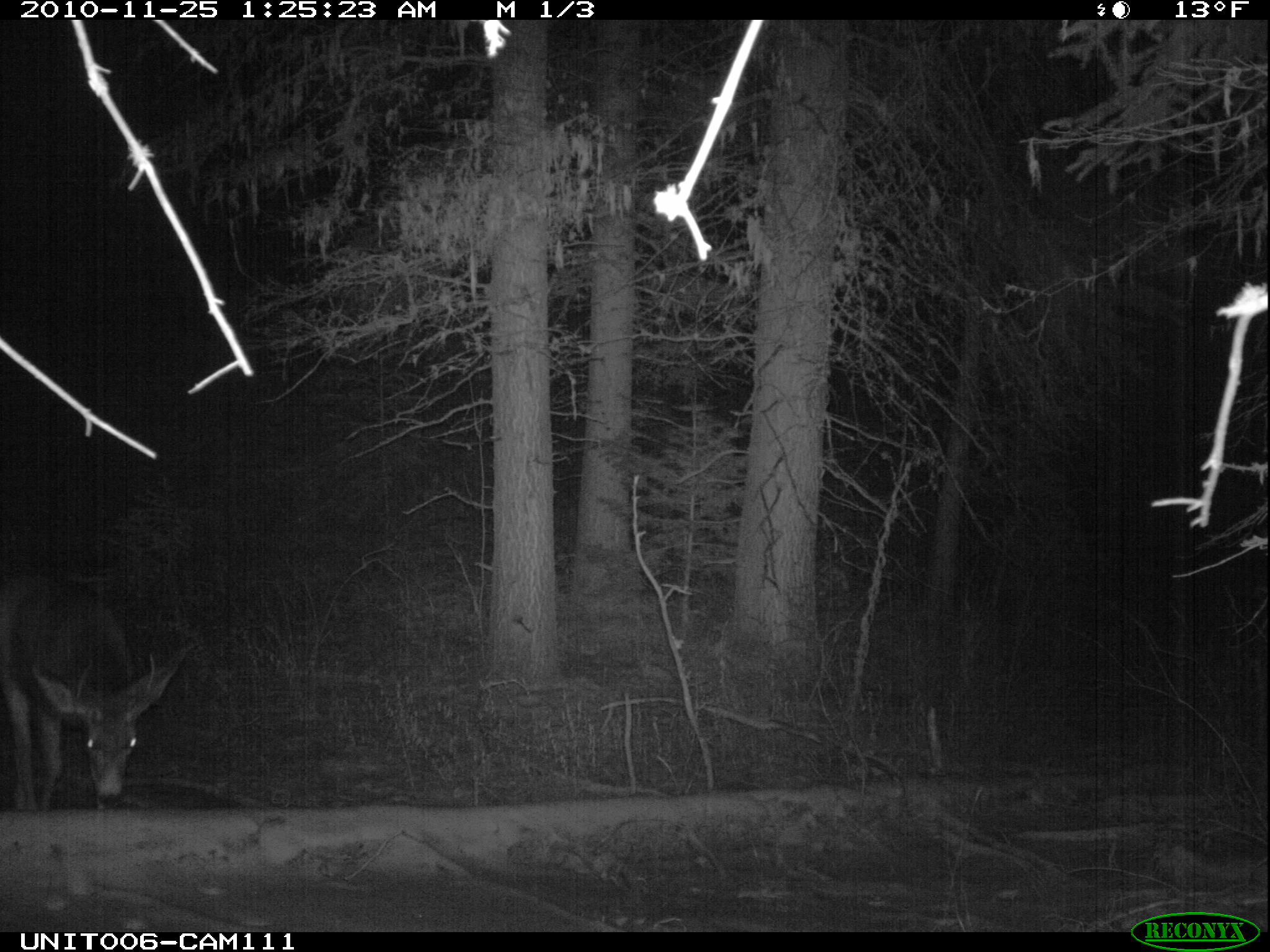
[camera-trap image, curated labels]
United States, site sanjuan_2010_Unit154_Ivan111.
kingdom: Animalia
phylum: Chordata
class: Mammalia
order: Artiodactyla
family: Cervidae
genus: Odocoileus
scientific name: Odocoileus hemionus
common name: mule deer